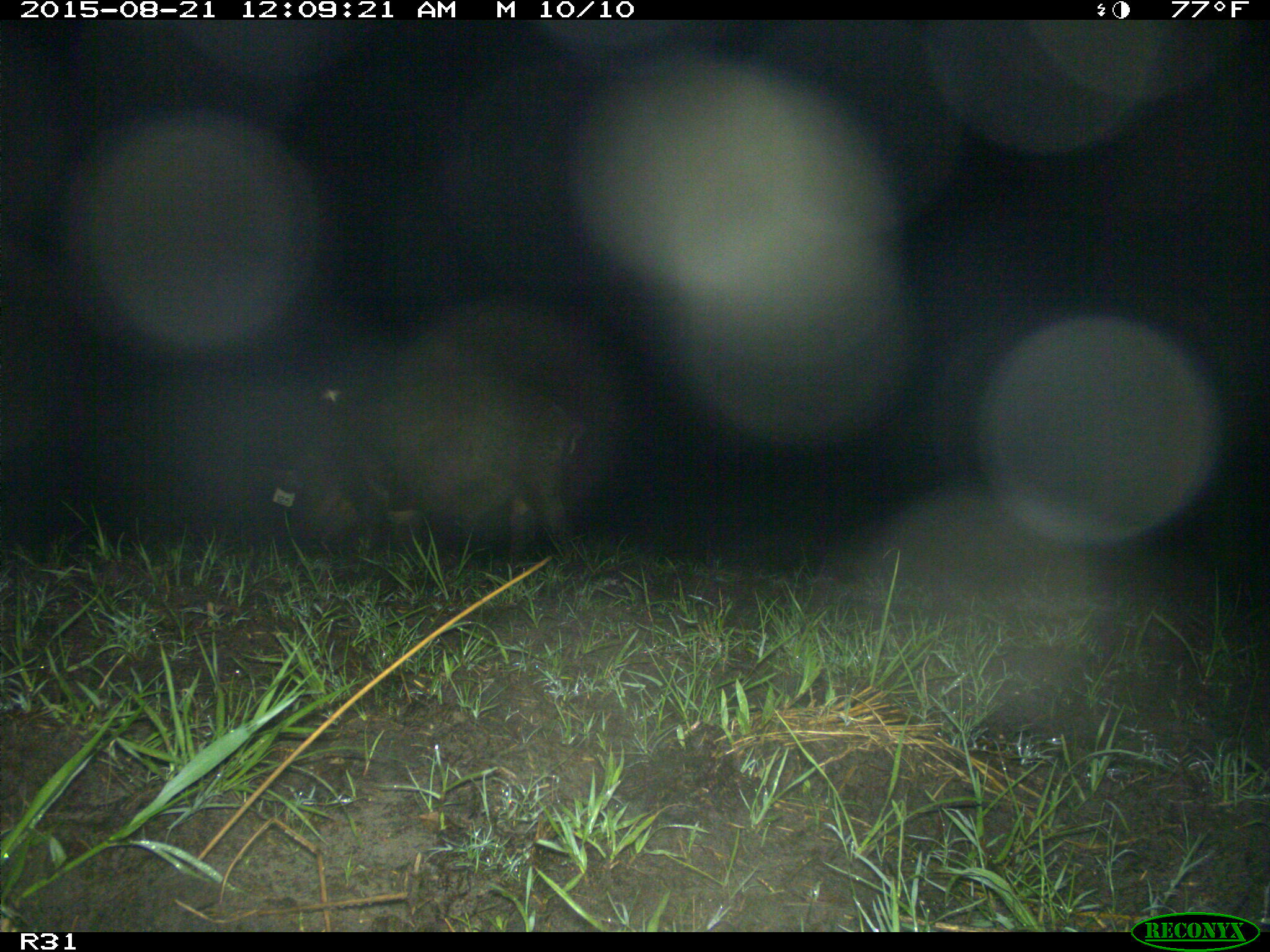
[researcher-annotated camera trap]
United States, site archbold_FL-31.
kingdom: Animalia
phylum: Chordata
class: Mammalia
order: Artiodactyla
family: Suidae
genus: Sus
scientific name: Sus scrofa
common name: wild boar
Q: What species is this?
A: Sus scrofa (wild boar).